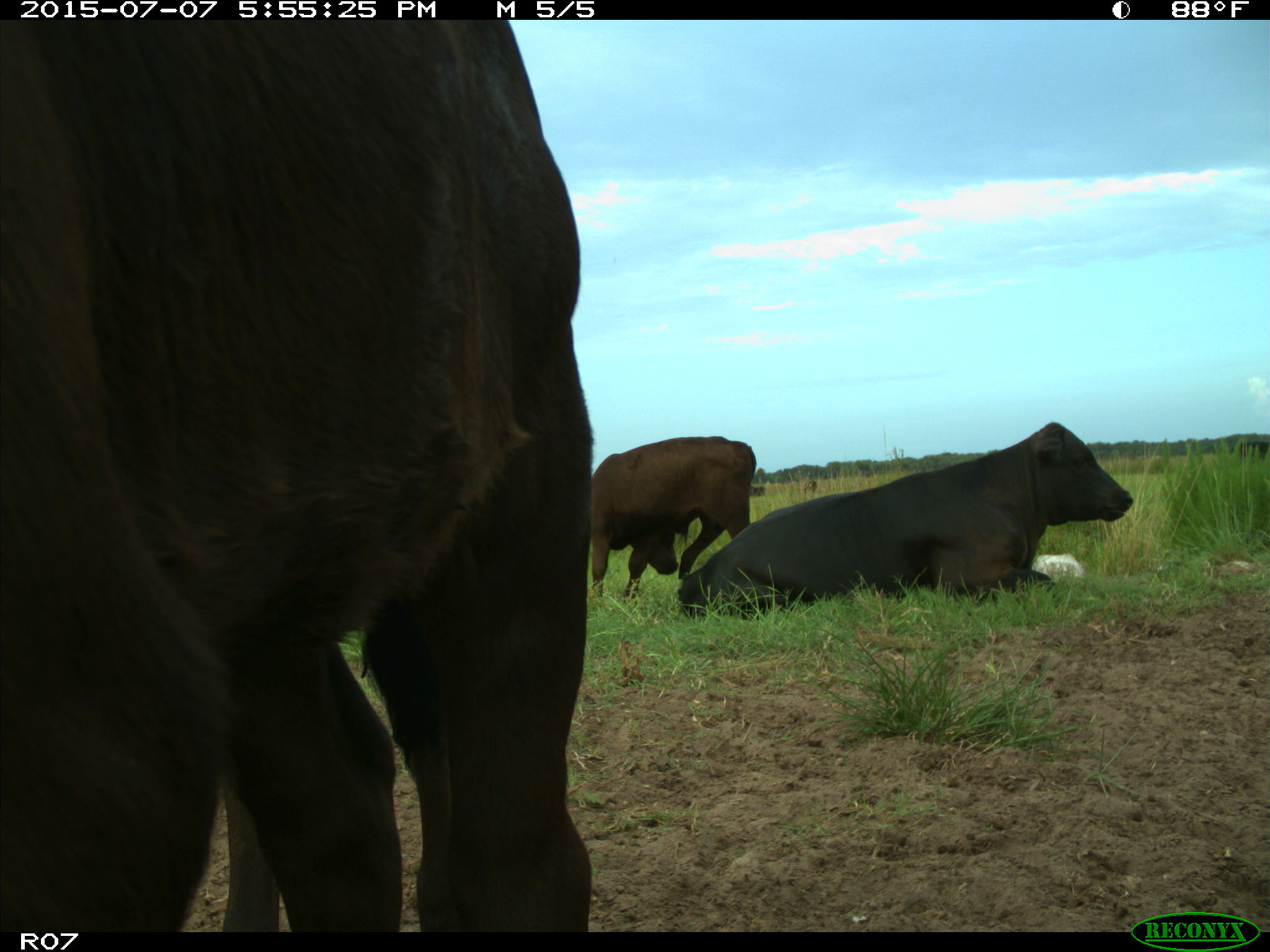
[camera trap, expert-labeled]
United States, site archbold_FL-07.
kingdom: Animalia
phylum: Chordata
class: Mammalia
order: Artiodactyla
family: Bovidae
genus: Bos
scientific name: Bos taurus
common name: domestic cow